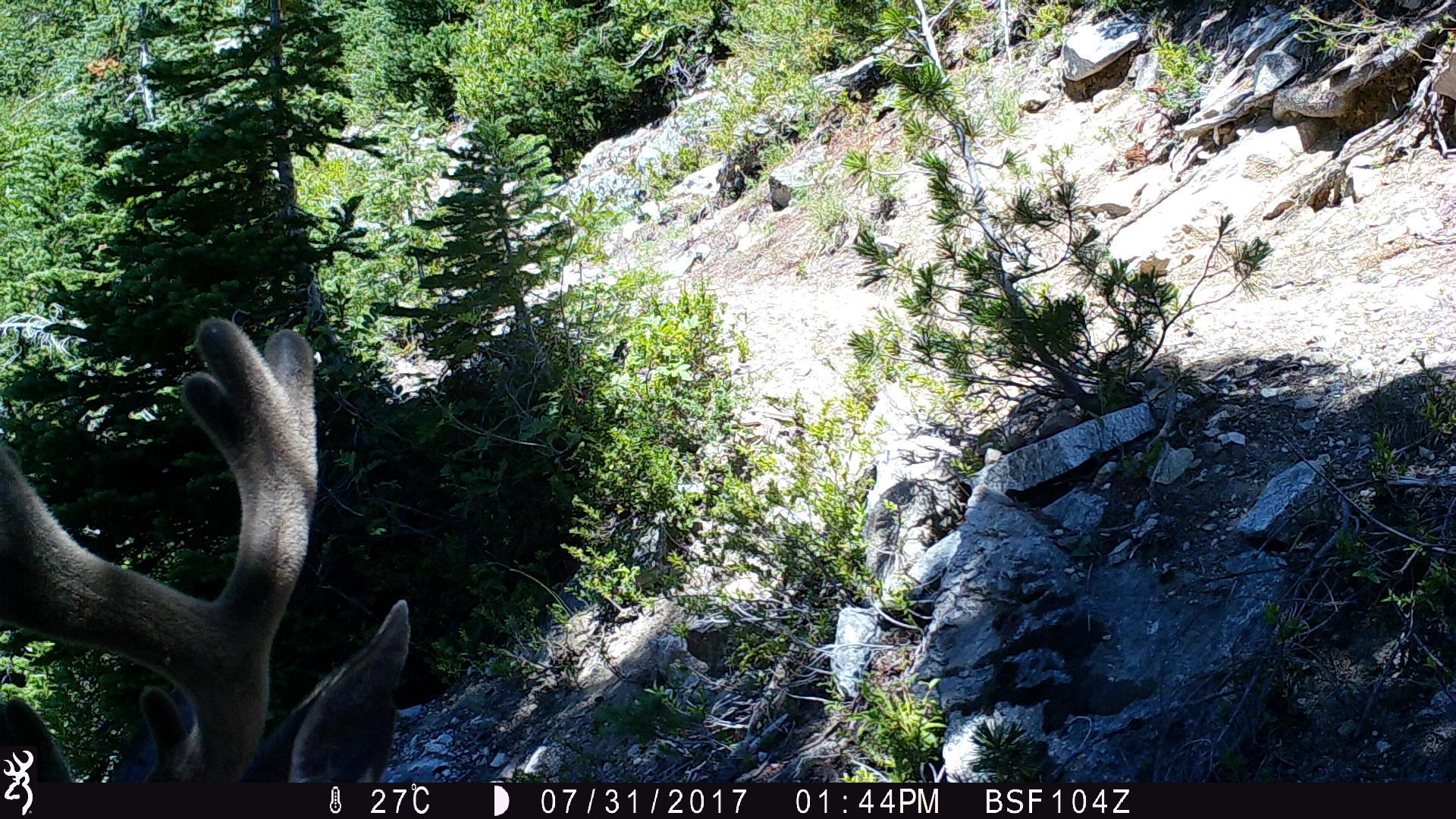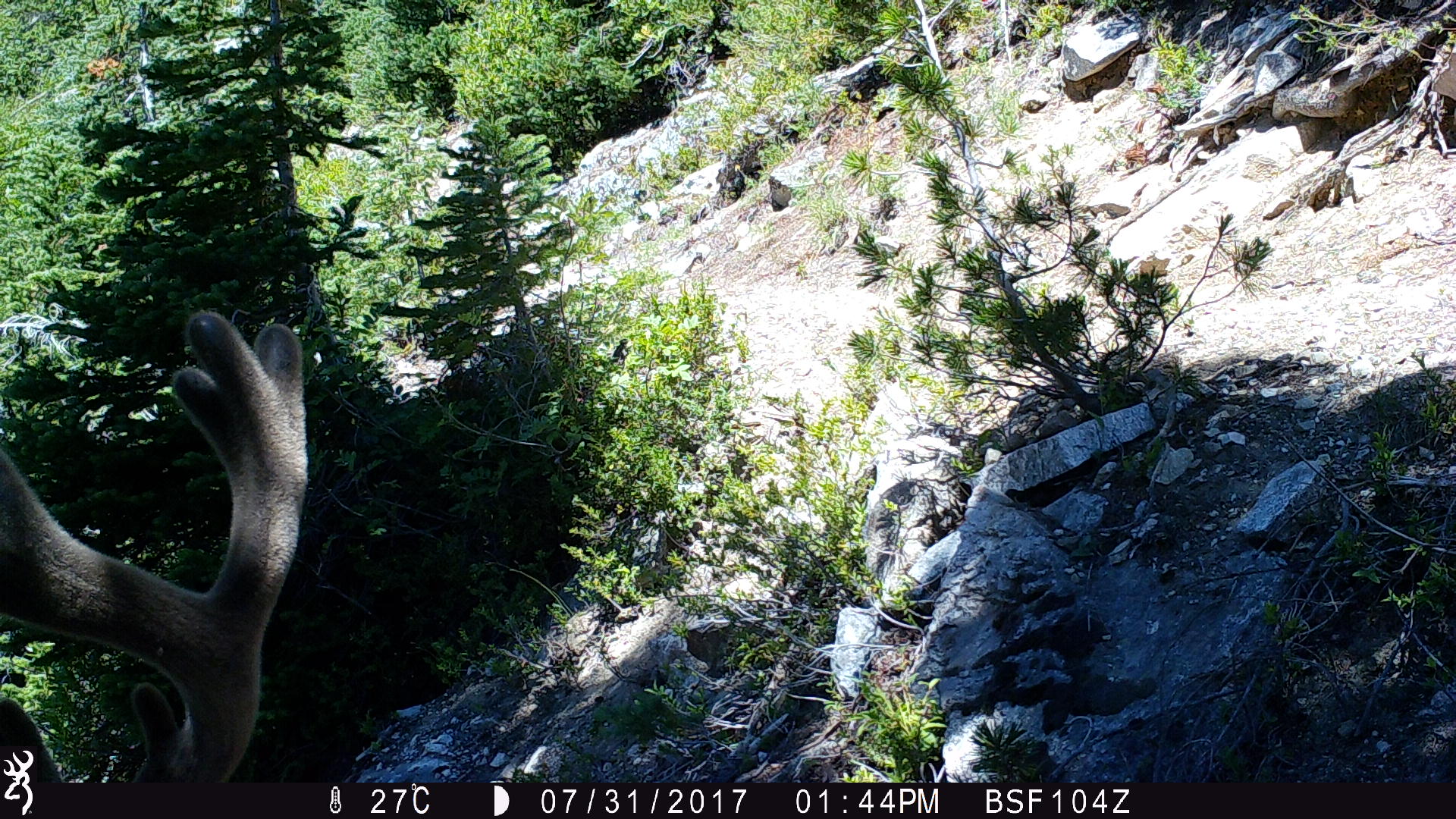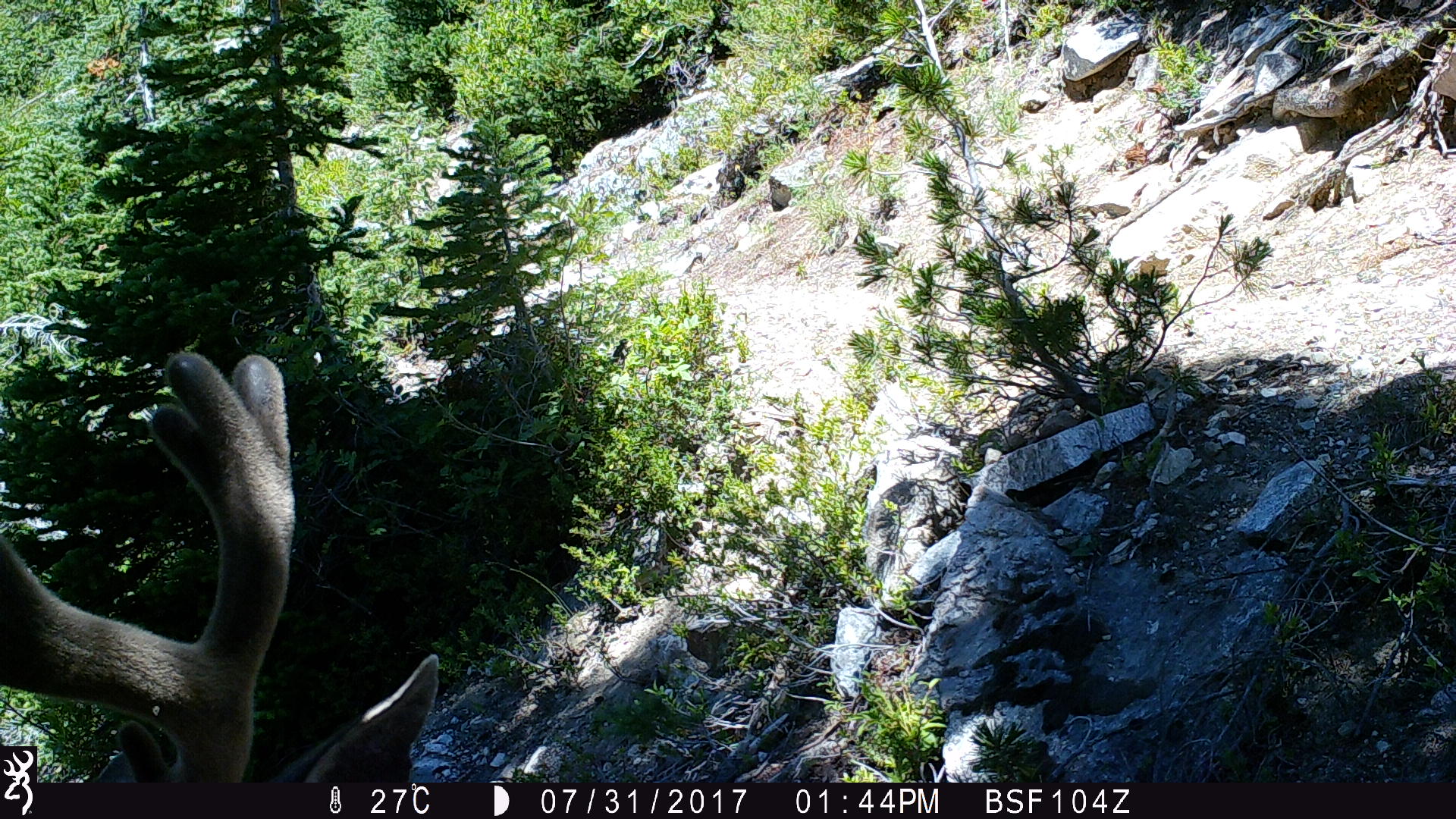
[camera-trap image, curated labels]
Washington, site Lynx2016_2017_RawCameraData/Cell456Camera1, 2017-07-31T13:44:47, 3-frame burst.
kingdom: Animalia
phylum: Chordata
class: Mammalia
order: Artiodactyla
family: Cervidae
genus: Odocoileus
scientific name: Odocoileus hemionus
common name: mule deer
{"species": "Odocoileus hemionus (mule deer)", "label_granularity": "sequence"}